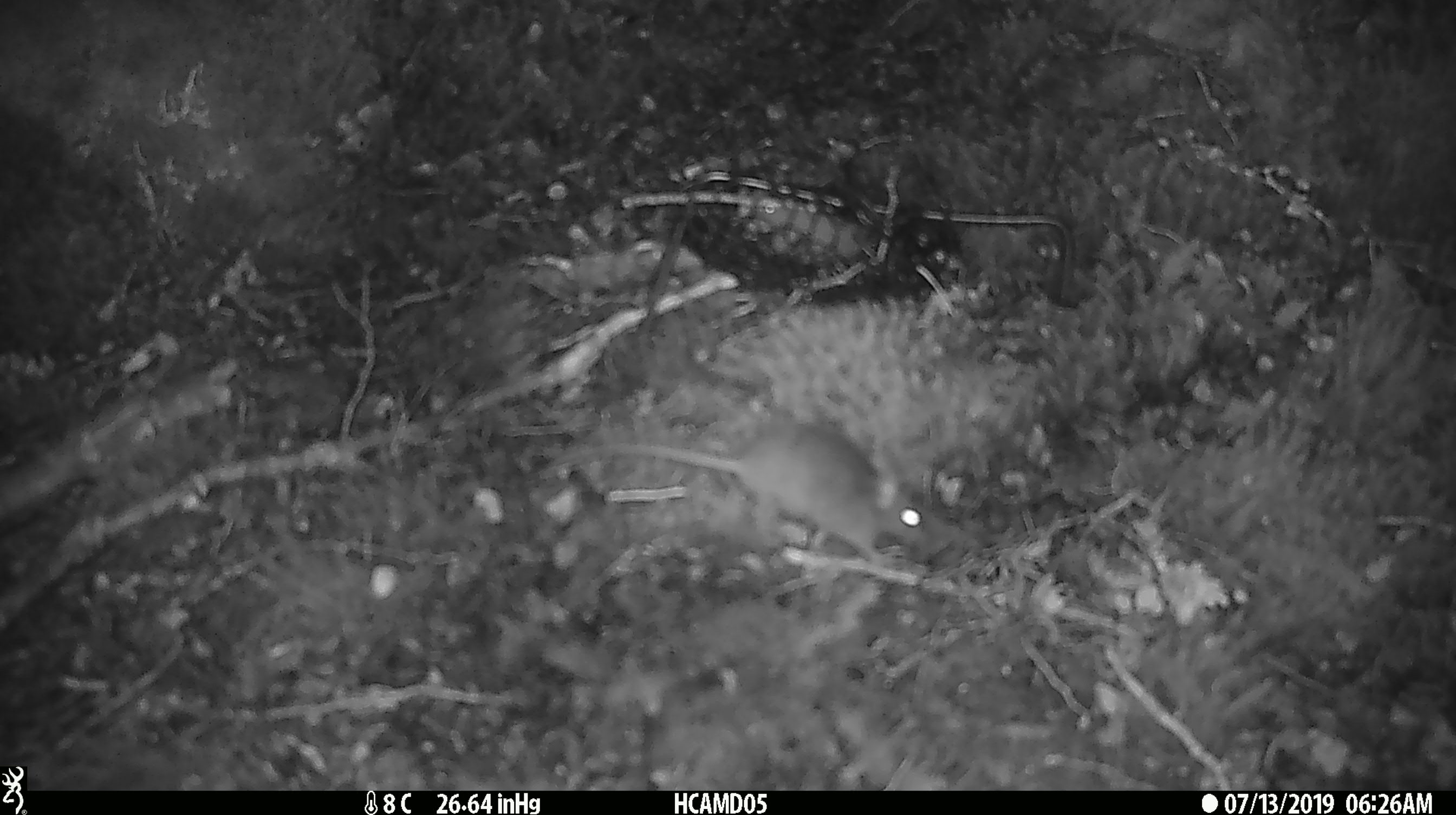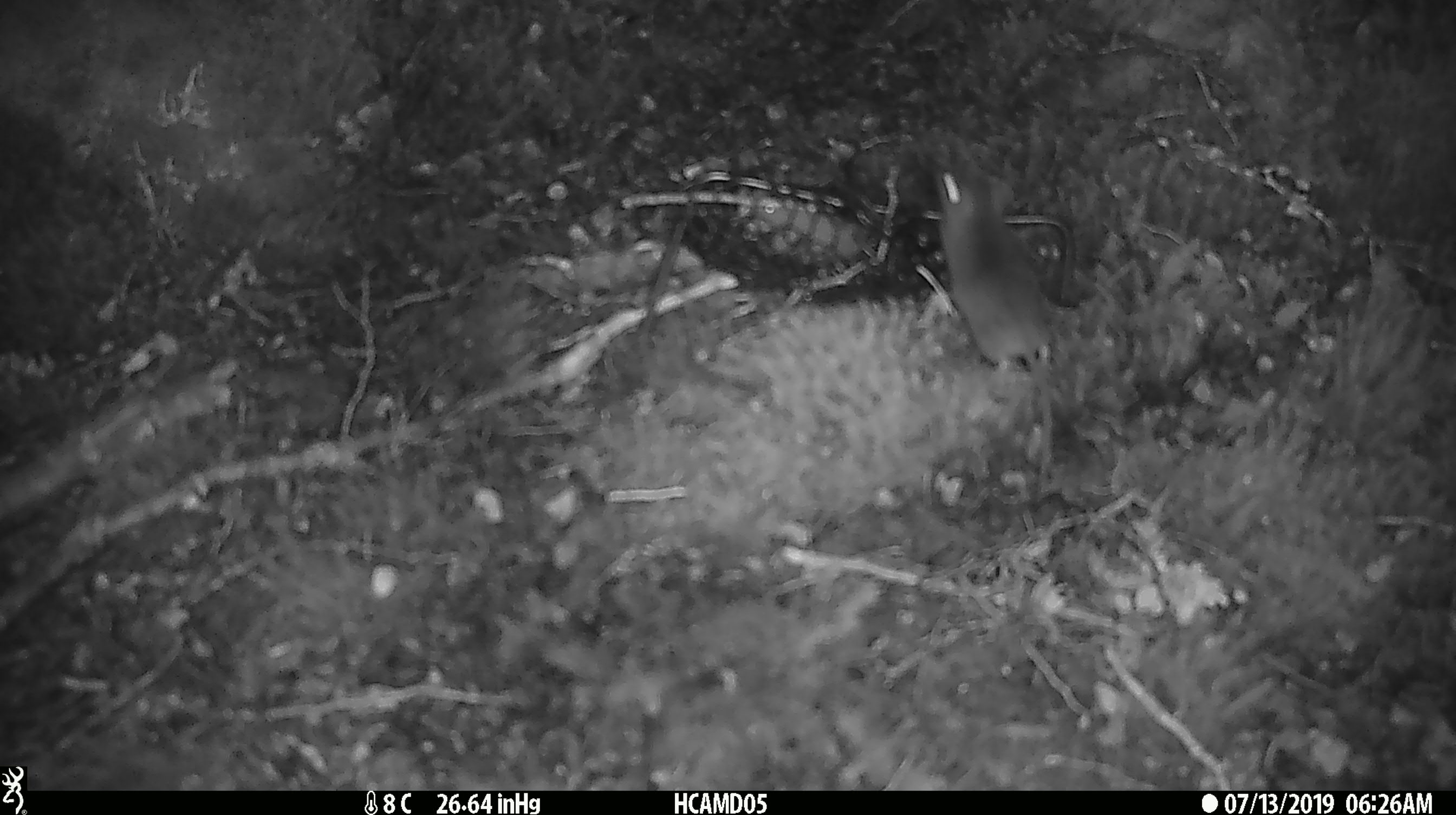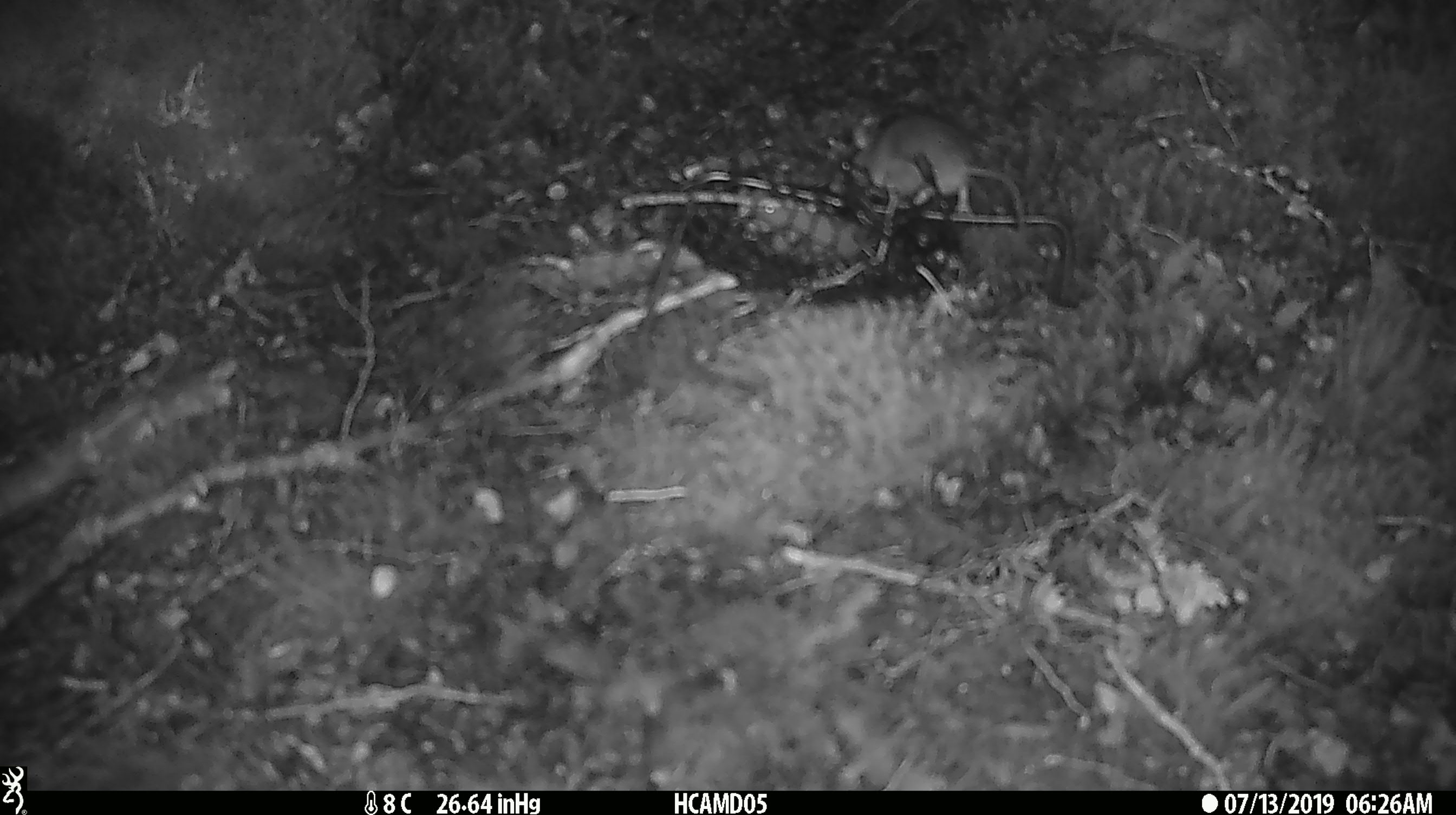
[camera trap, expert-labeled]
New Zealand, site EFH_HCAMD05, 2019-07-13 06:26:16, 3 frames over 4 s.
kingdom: Animalia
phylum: Chordata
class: Mammalia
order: Rodentia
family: Muridae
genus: Mus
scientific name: Mus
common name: mouse